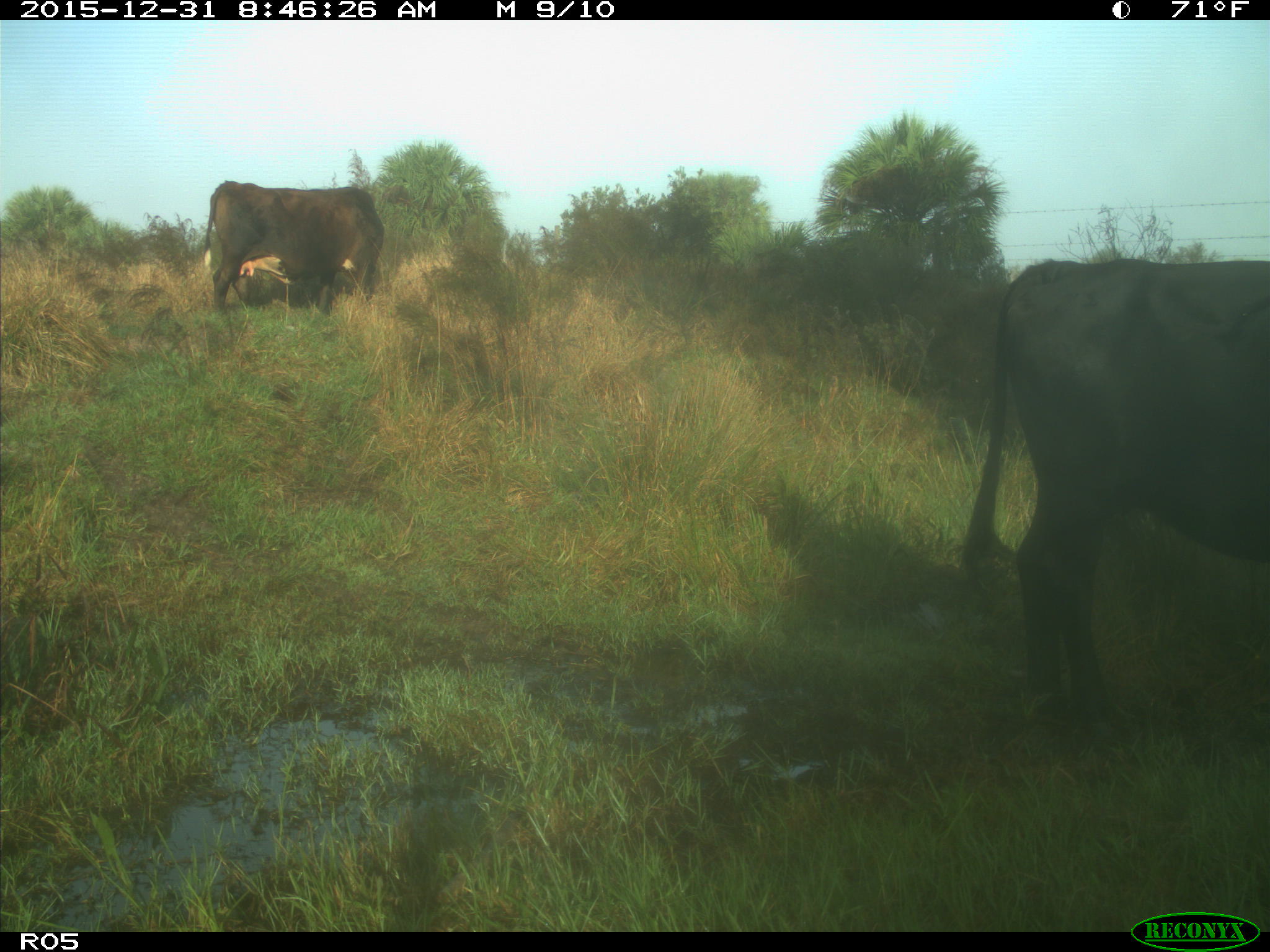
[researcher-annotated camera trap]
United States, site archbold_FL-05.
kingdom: Animalia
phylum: Chordata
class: Mammalia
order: Artiodactyla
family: Bovidae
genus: Bos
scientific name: Bos taurus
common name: domestic cow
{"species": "Bos taurus (domestic cow)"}